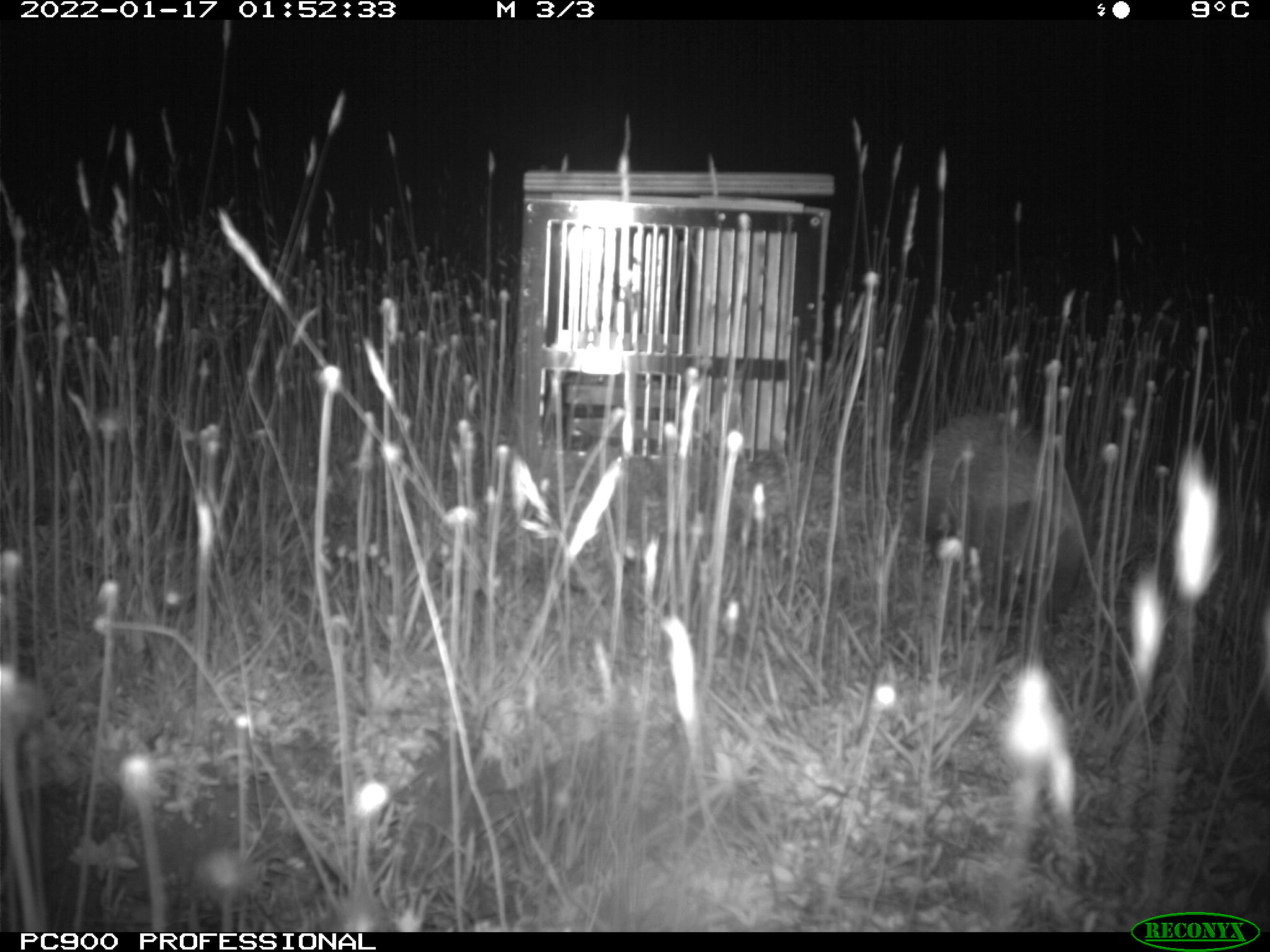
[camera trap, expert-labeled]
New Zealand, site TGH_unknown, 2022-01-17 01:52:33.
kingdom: Animalia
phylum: Chordata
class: Mammalia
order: Eulipotyphla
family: Erinaceidae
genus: Erinaceus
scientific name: Erinaceus europaeus europaeus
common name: european hedgehog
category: hedgehog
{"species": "hedgehog (european hedgehog) (Erinaceus europaeus europaeus)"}